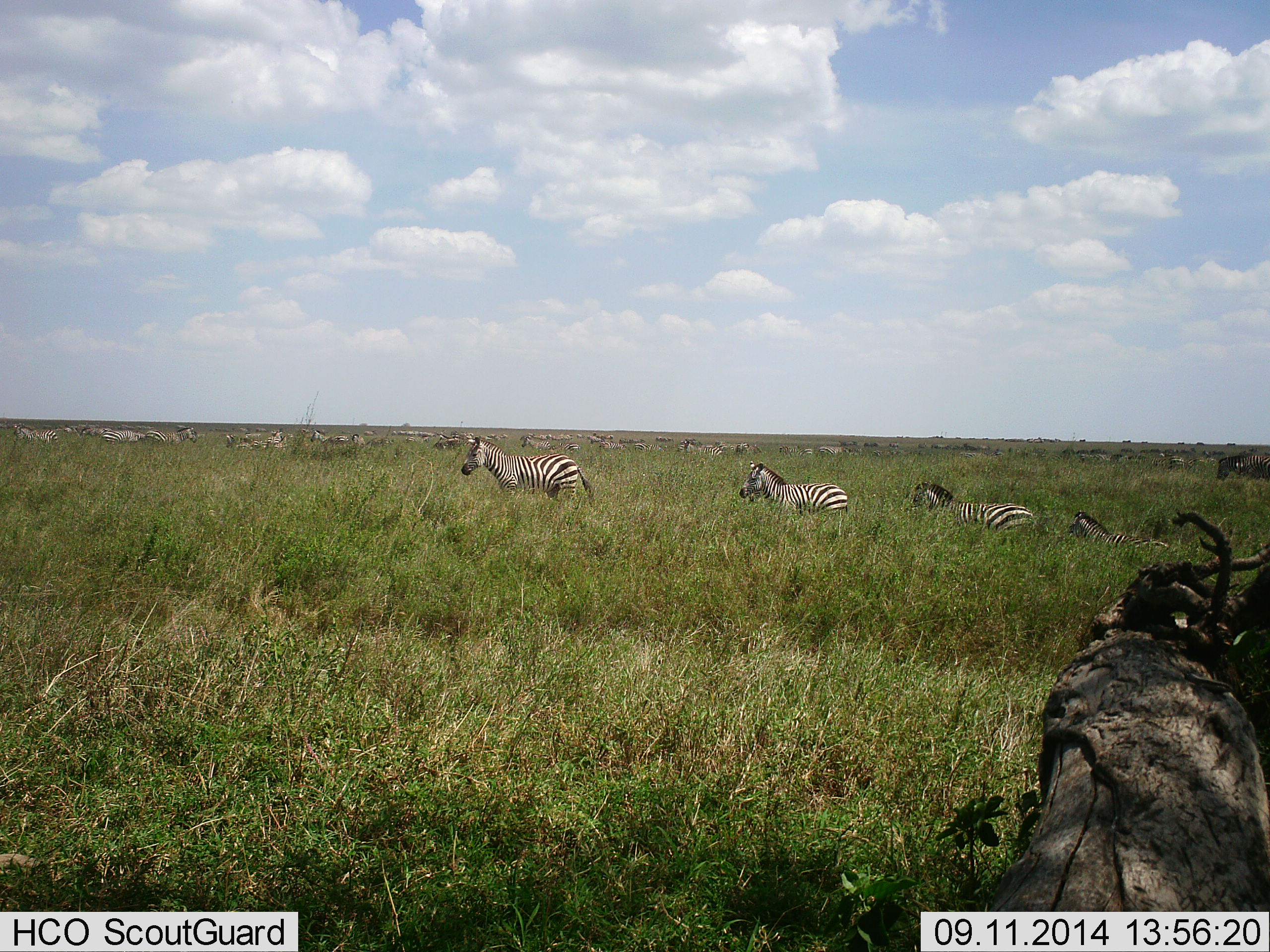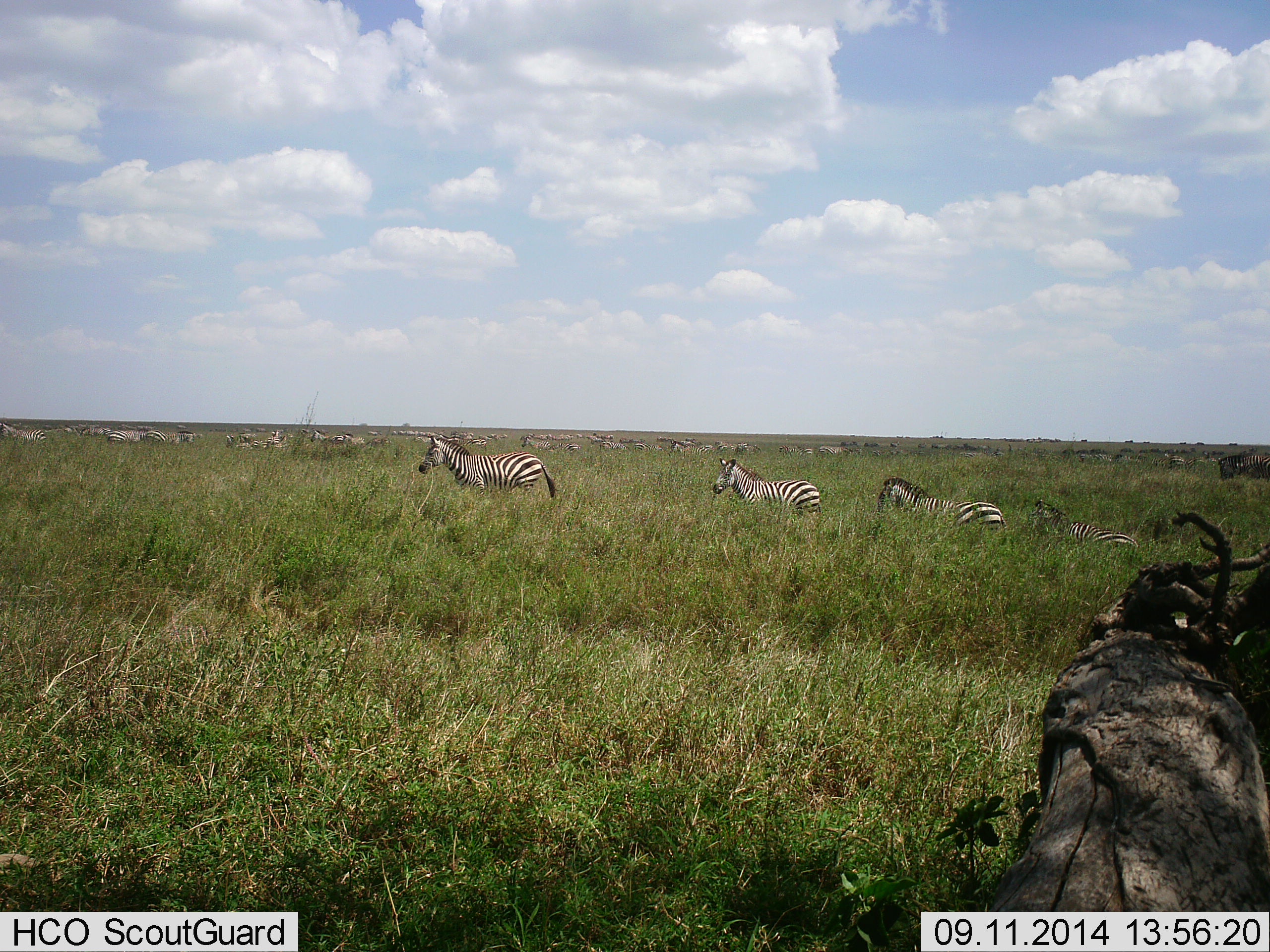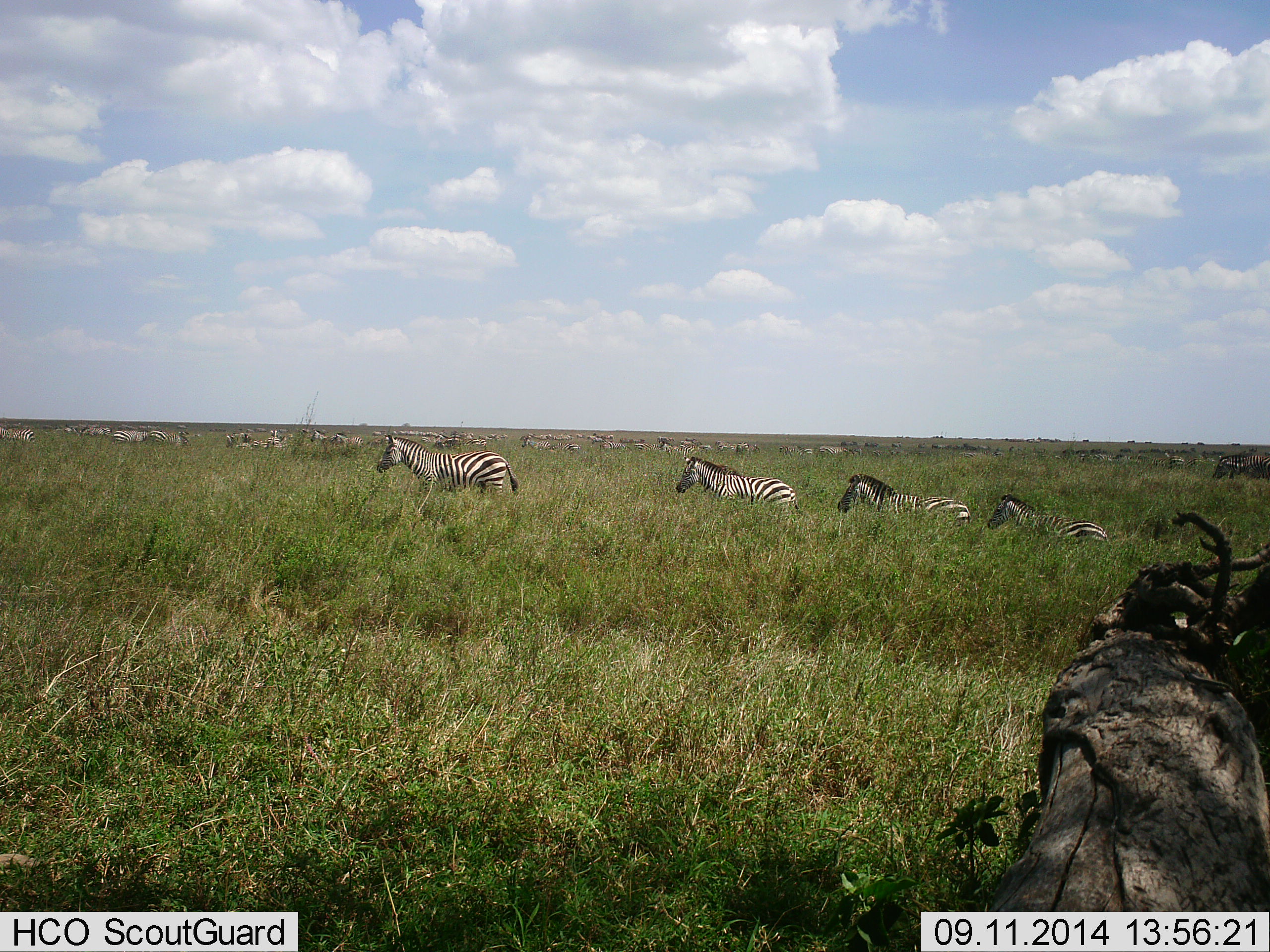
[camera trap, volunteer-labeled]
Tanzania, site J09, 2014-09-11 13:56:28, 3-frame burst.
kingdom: Animalia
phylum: Chordata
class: Mammalia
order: Perissodactyla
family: Equidae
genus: Equus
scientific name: Equus quagga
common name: plains zebra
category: zebra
Zebra (plains zebra) (Equus quagga), count 11-50. Behavior (volunteer vote fractions): standing 9%, resting 0%, moving 91%, interacting 0%. Young present (vote fraction): 9%. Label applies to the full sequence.